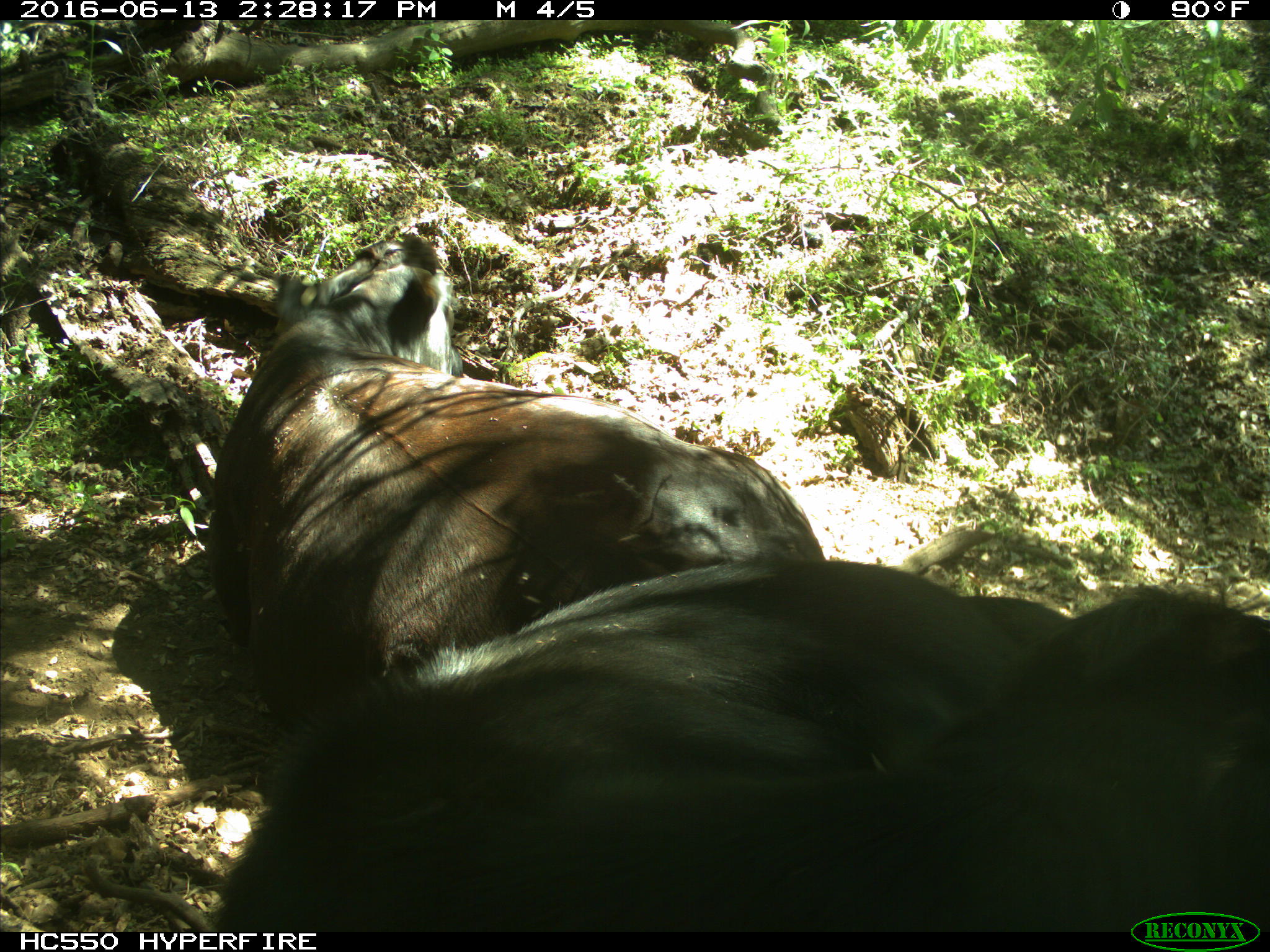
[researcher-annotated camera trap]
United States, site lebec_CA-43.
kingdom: Animalia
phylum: Chordata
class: Mammalia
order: Artiodactyla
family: Bovidae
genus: Bos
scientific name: Bos taurus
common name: domestic cow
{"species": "Bos taurus (domestic cow)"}